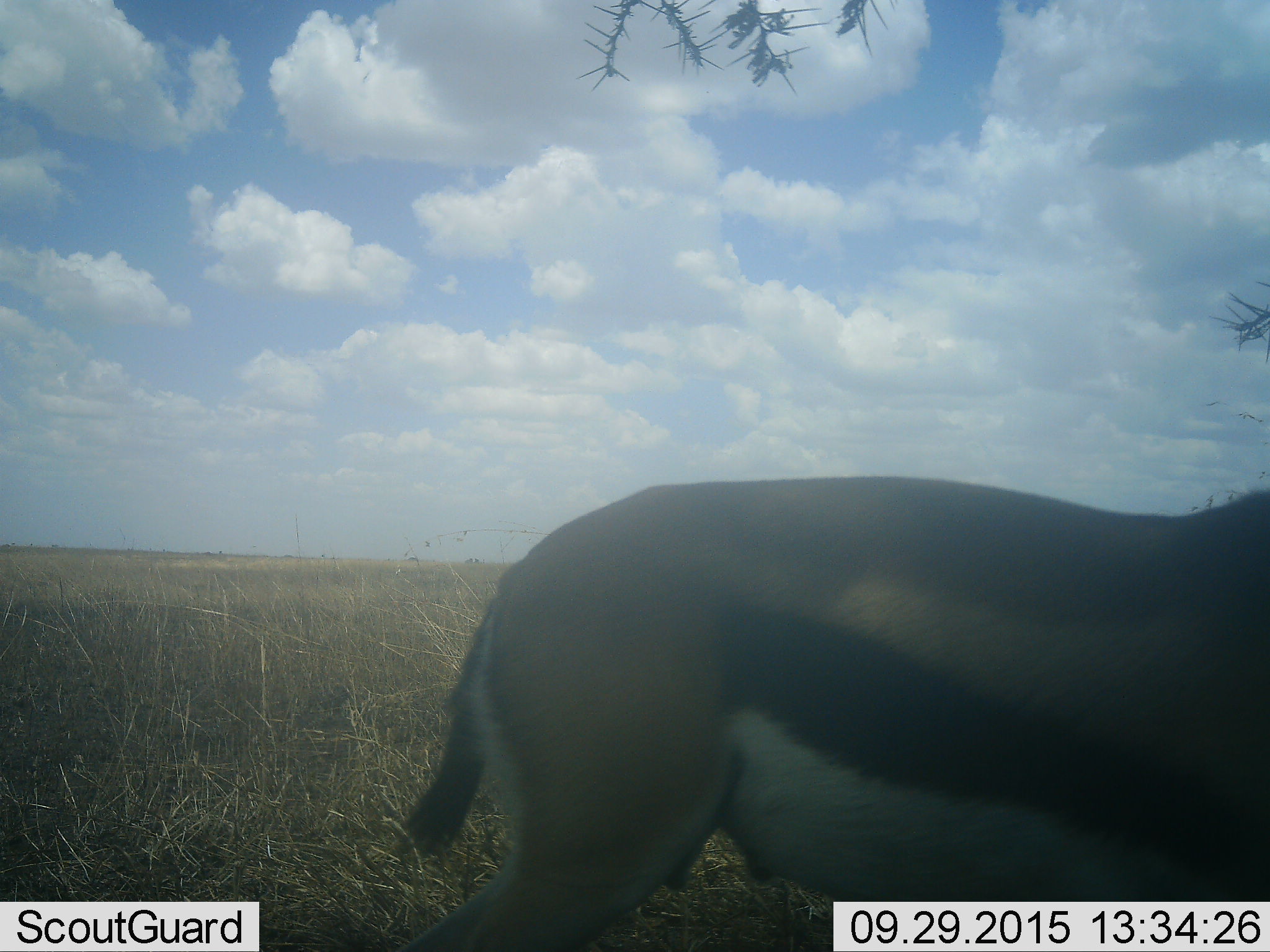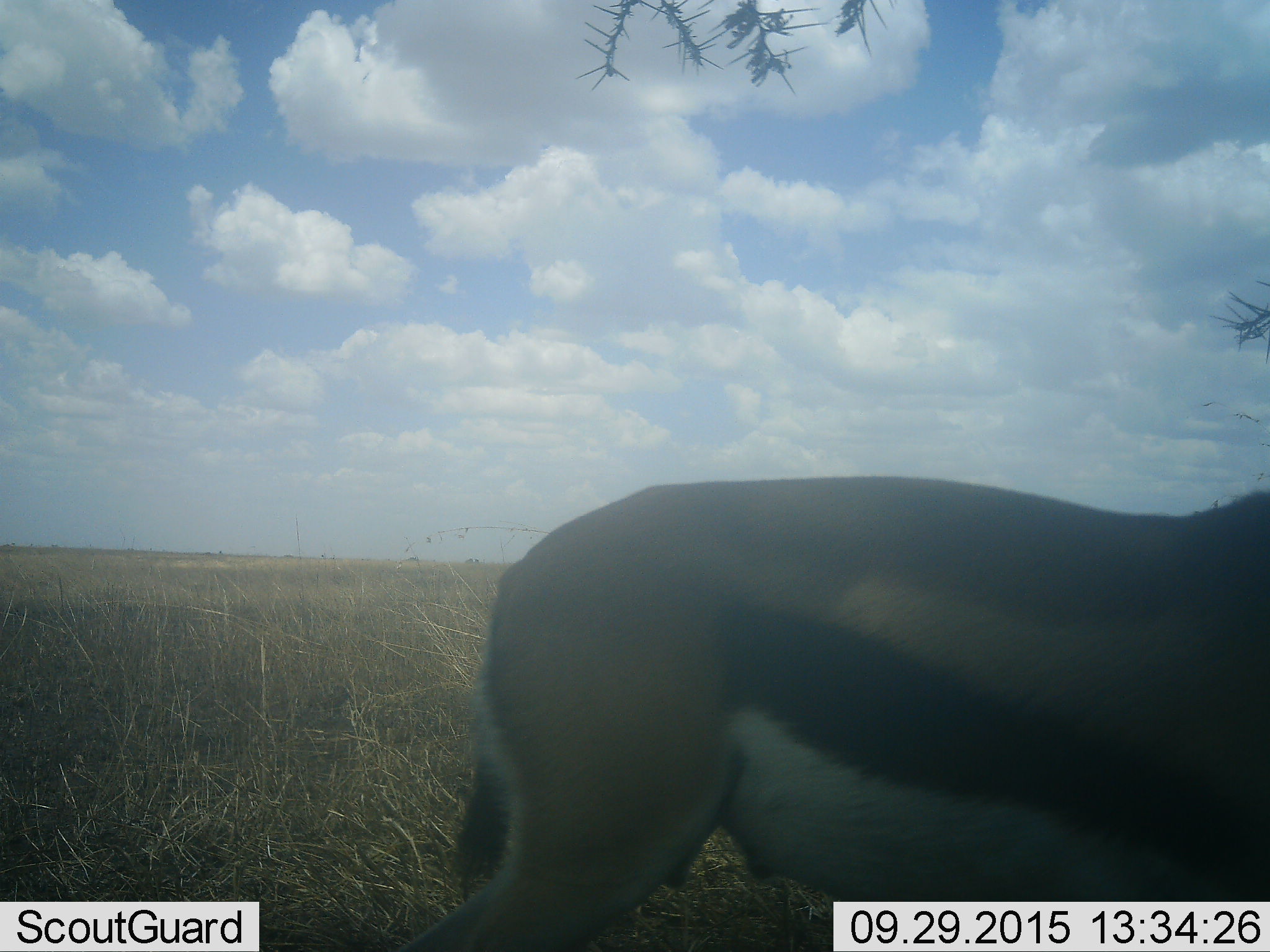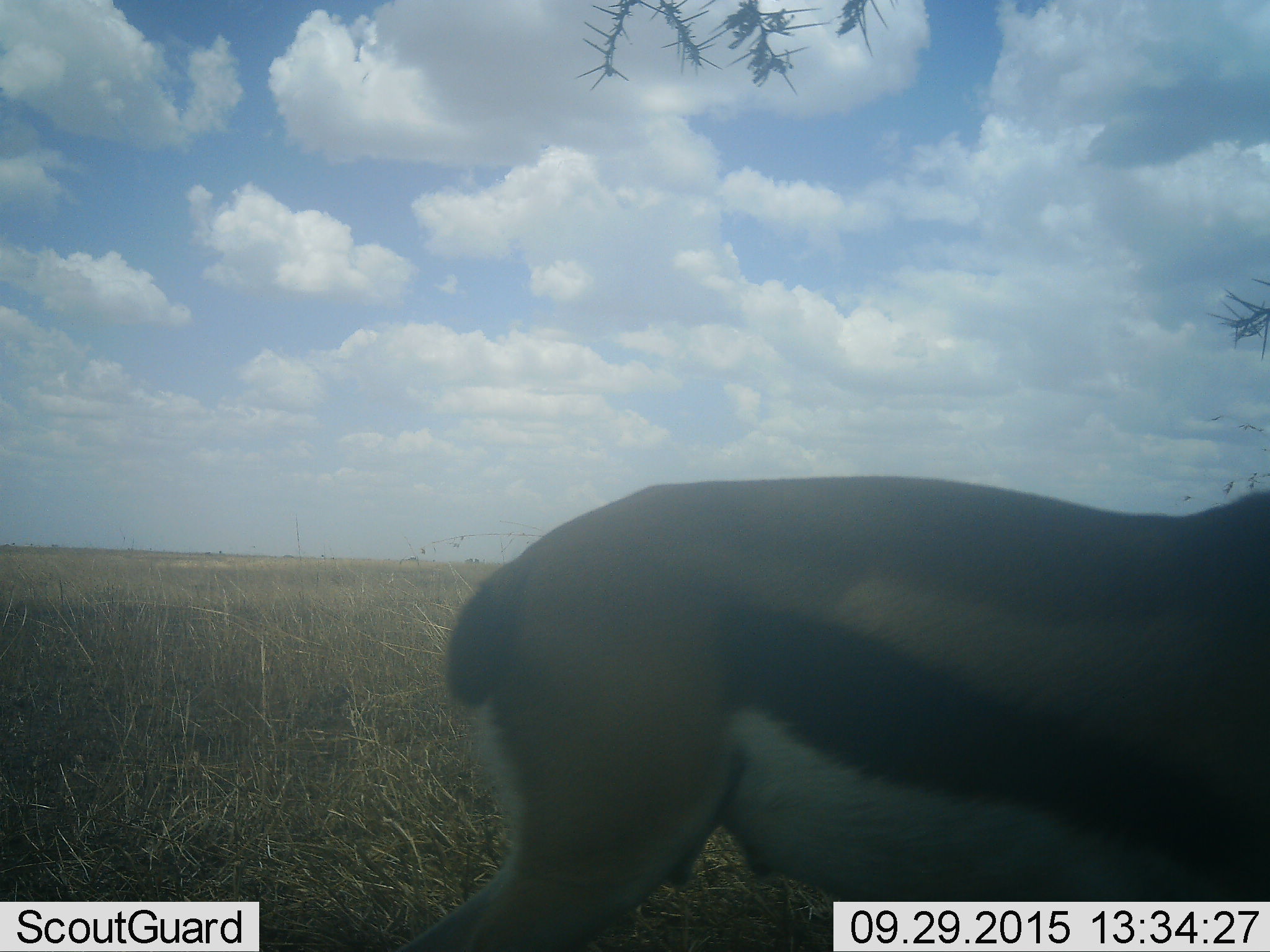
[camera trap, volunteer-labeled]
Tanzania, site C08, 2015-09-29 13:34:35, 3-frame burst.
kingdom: Animalia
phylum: Chordata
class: Mammalia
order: Artiodactyla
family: Bovidae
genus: Eudorcas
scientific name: Eudorcas thomsonii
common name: thomson's gazelle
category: gazellethomsons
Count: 1.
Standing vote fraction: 87%.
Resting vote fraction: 0%.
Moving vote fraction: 20%.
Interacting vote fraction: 0%.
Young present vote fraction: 0%.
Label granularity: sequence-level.